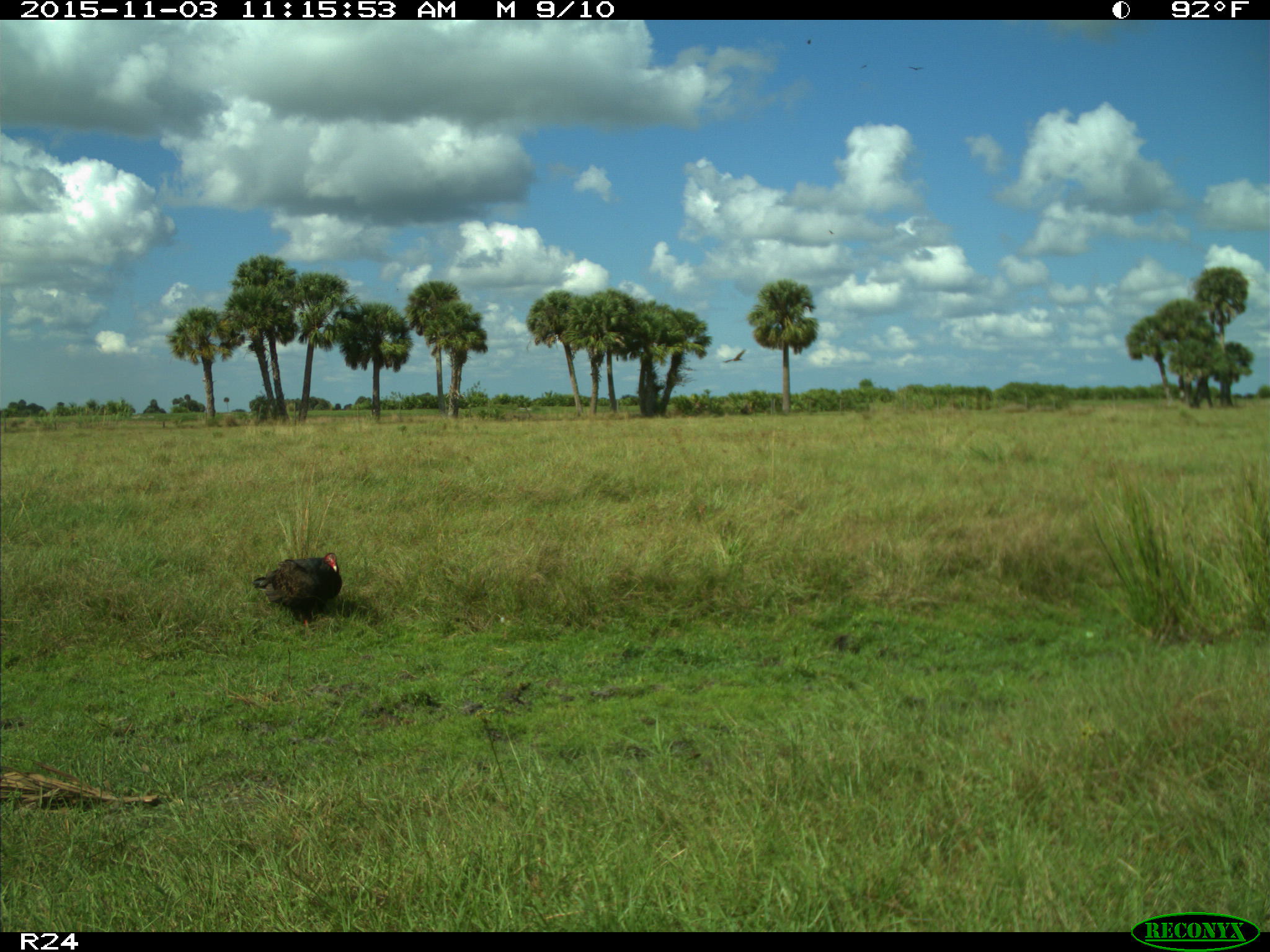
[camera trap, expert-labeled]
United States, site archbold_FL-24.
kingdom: Animalia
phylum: Chordata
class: Aves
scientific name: Aves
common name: birds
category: unidentified bird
Unidentified bird (birds) (Aves).